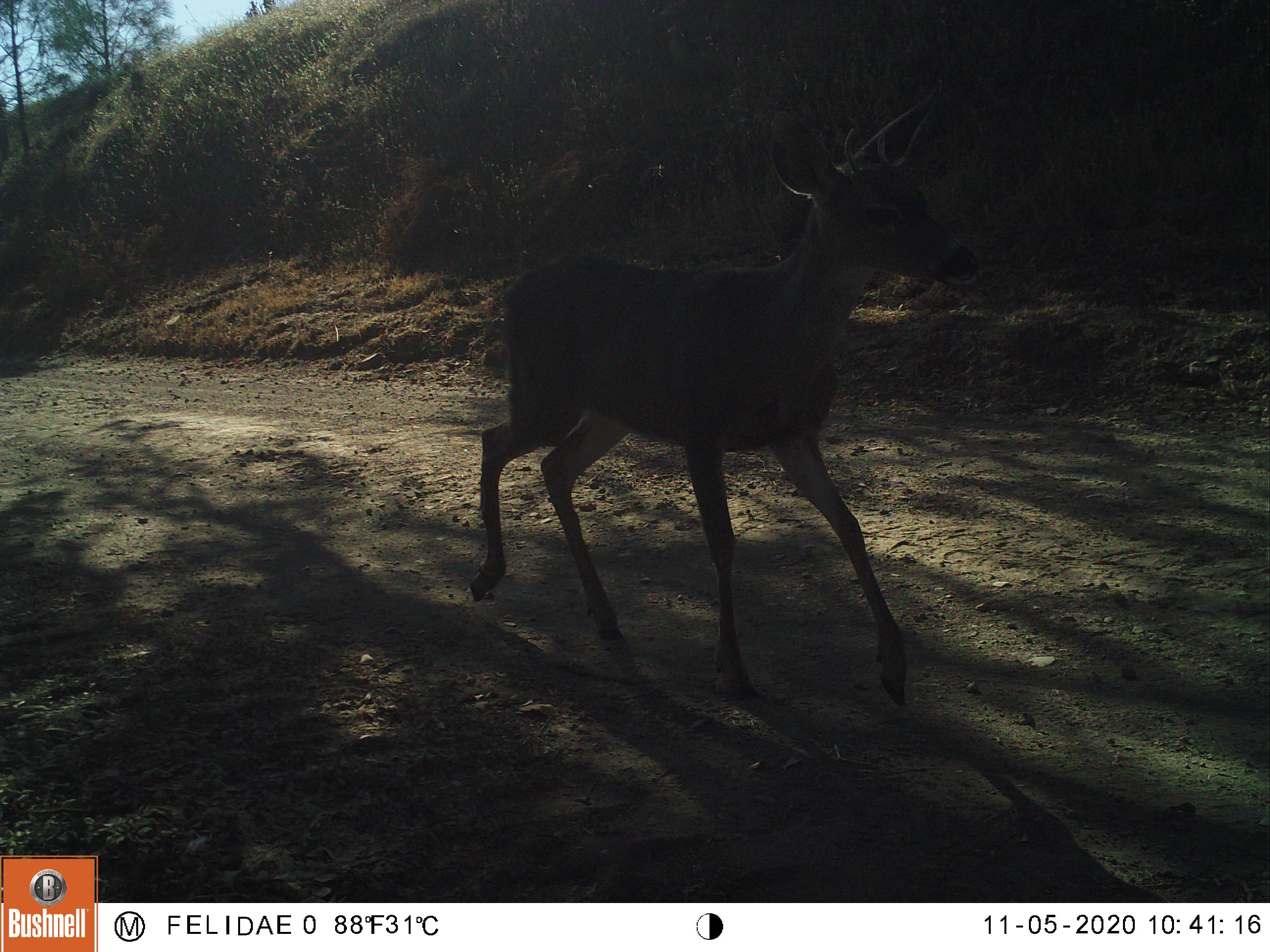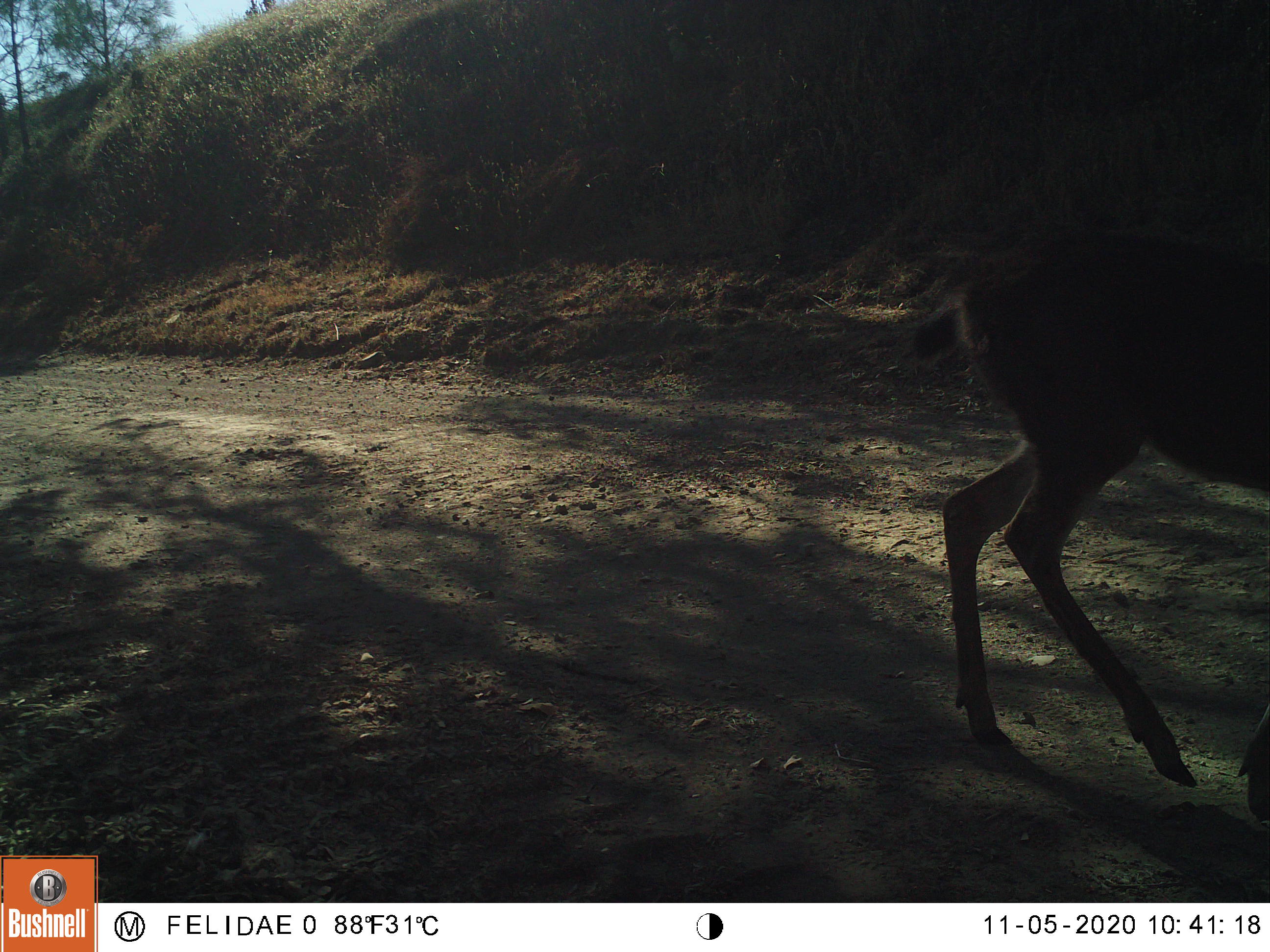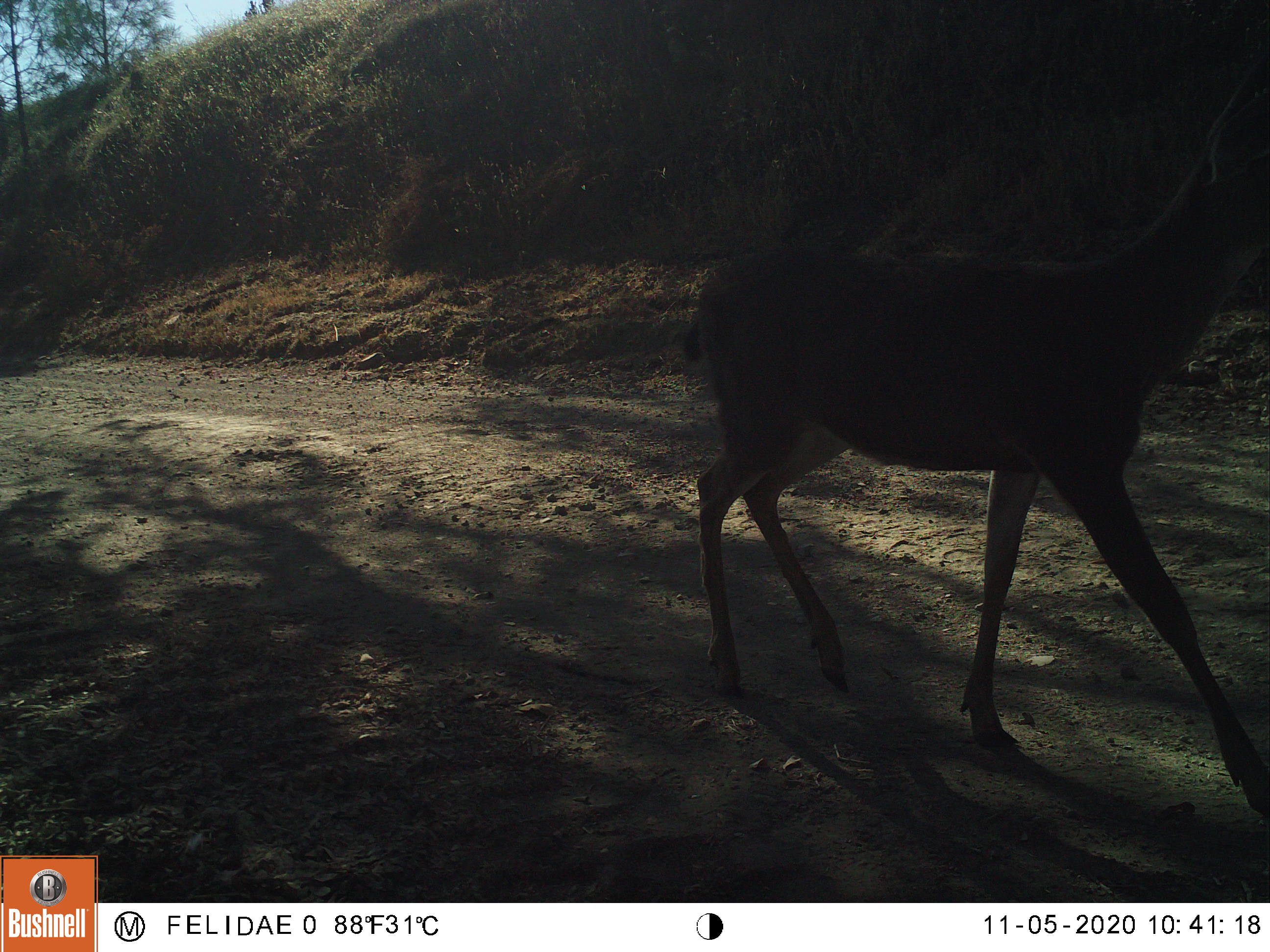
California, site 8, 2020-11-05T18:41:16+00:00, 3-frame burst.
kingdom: Animalia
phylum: Chordata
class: Mammalia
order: Artiodactyla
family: Cervidae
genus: Odocoileus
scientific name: Odocoileus hemionus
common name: mule deer